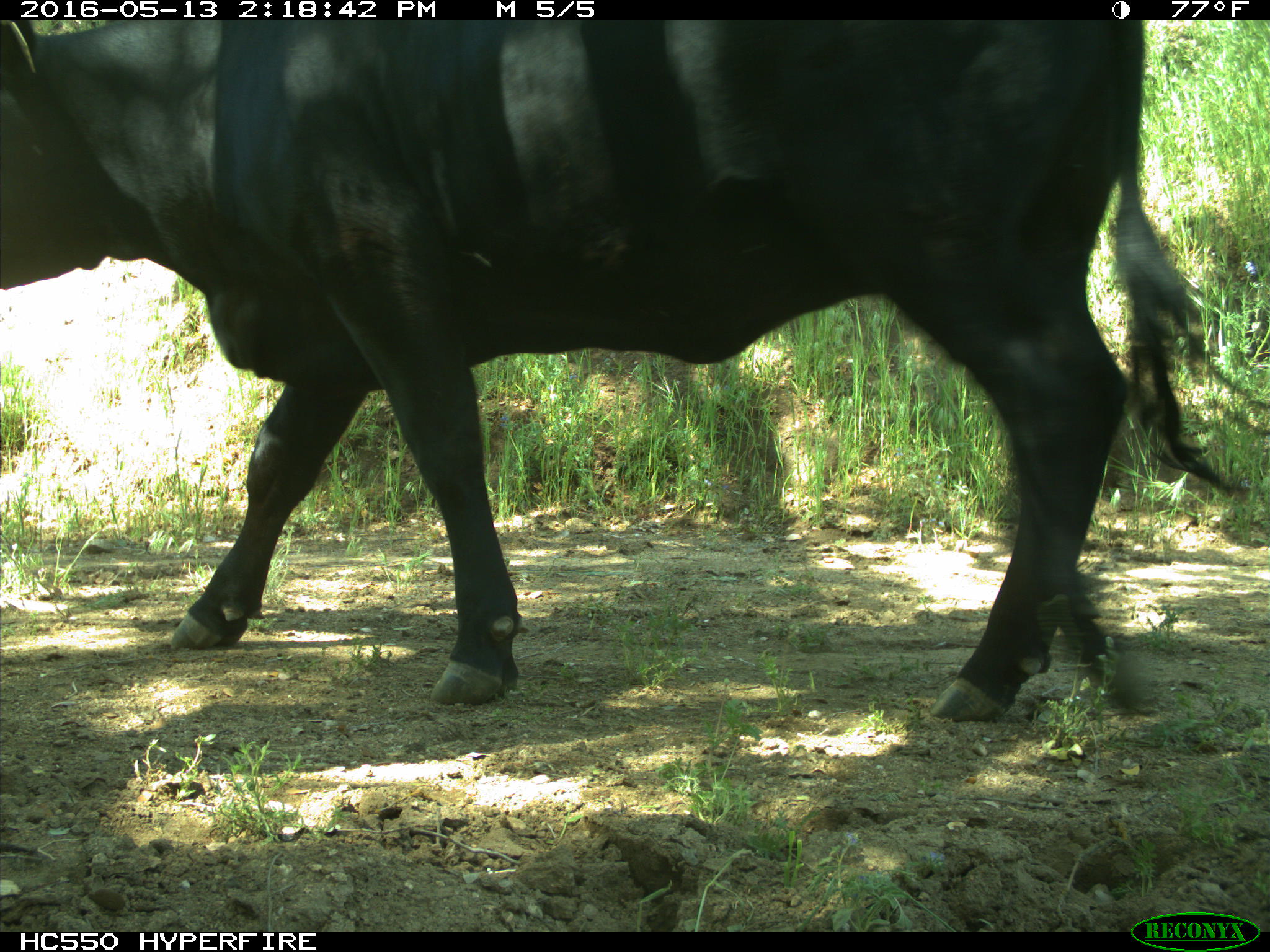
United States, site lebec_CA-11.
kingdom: Animalia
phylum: Chordata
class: Mammalia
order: Artiodactyla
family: Bovidae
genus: Bos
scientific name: Bos taurus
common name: domestic cow